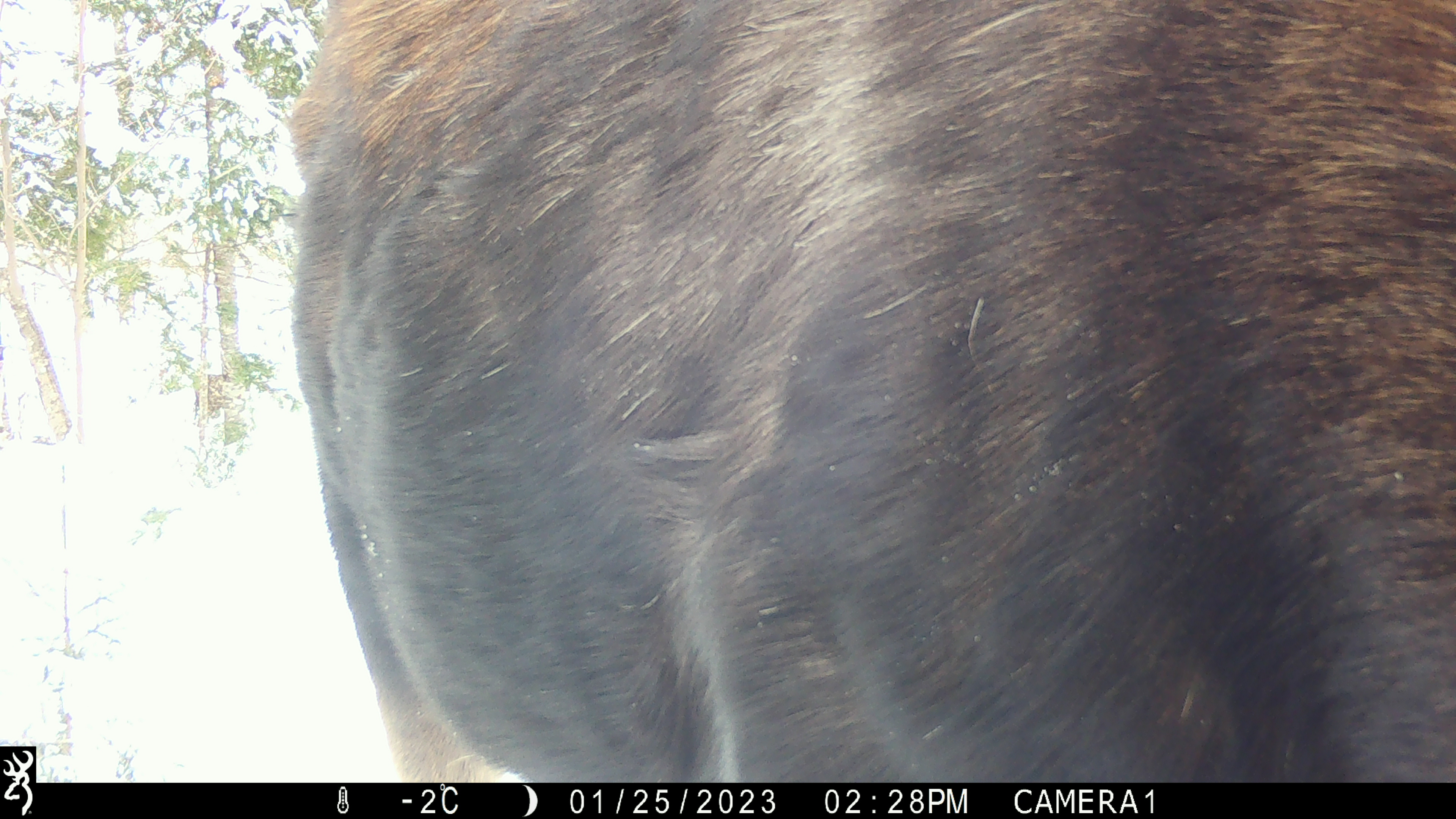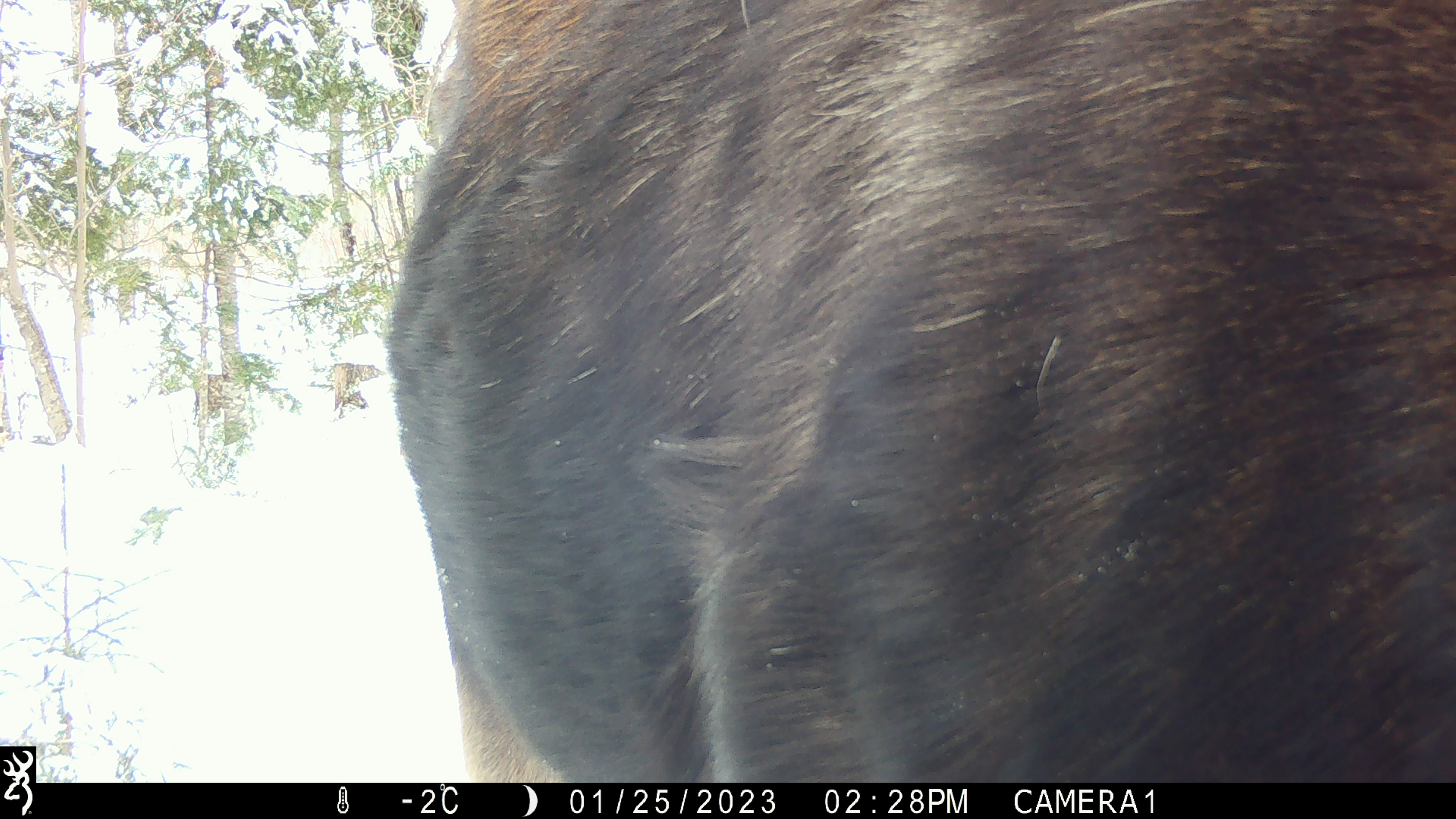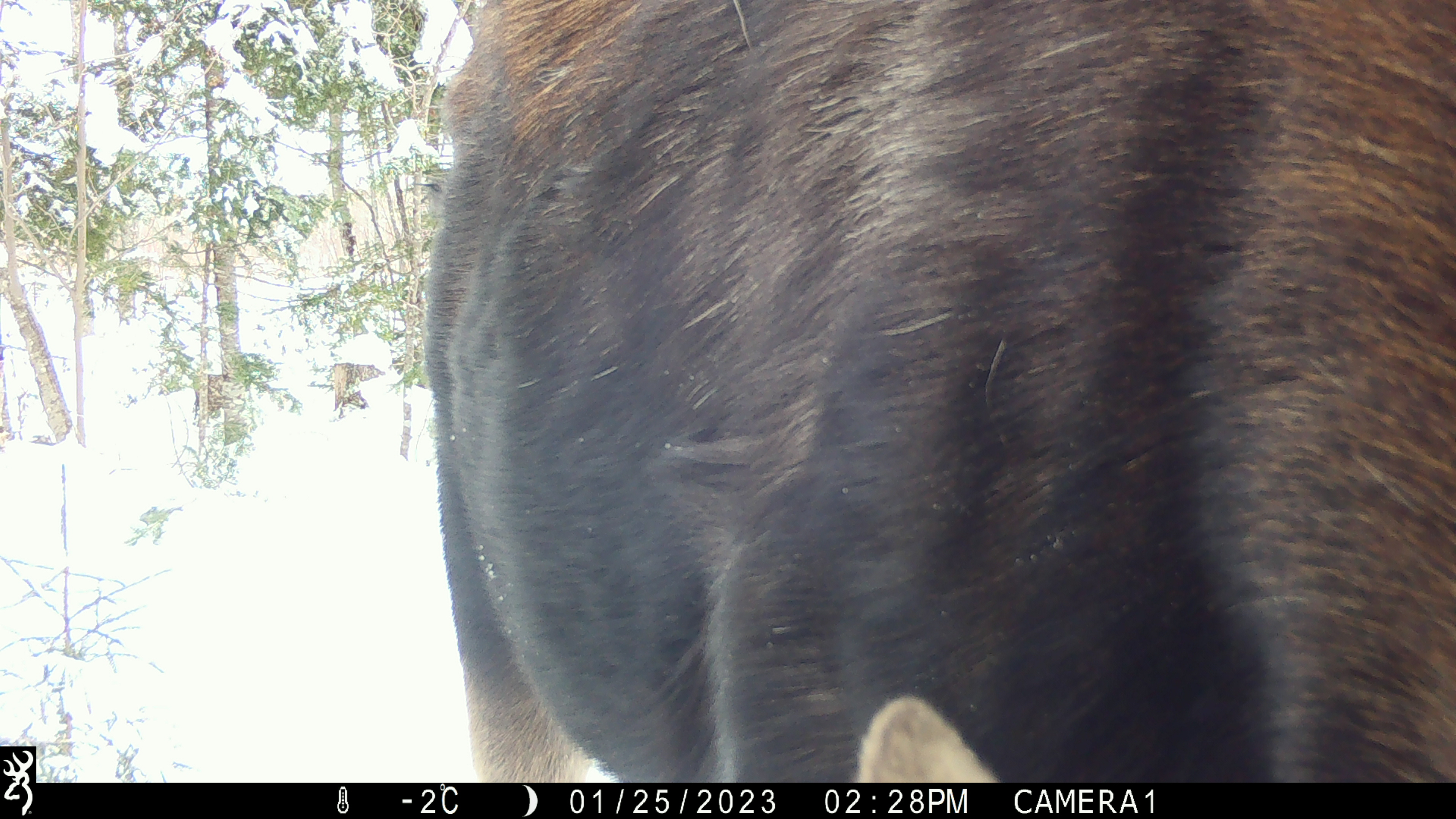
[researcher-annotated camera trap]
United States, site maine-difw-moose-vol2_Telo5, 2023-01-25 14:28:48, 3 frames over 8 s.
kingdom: Animalia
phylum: Chordata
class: Mammalia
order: Artiodactyla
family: Cervidae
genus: Alces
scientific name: Alces alces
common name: moose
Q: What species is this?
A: Moose (Alces alces).